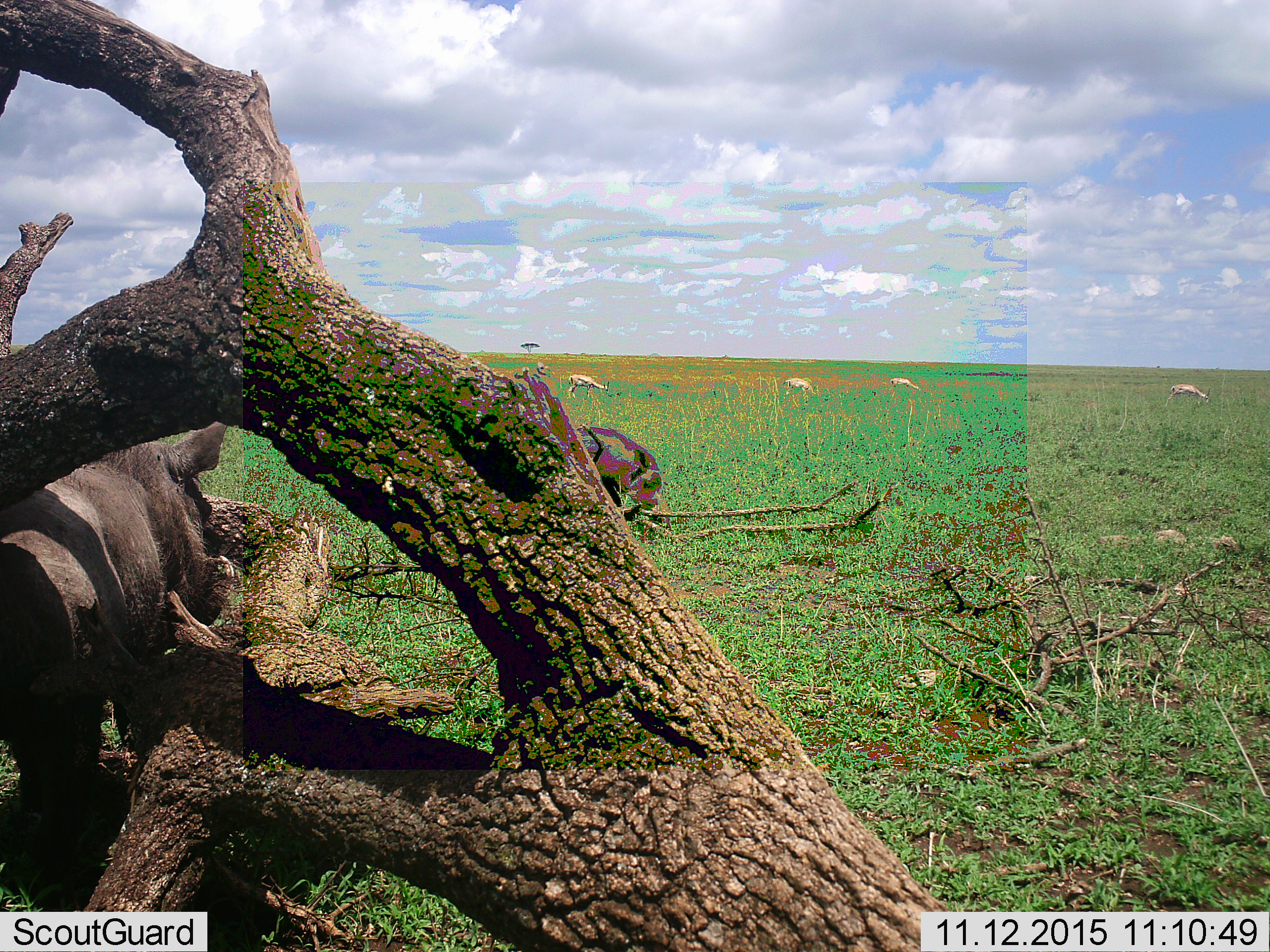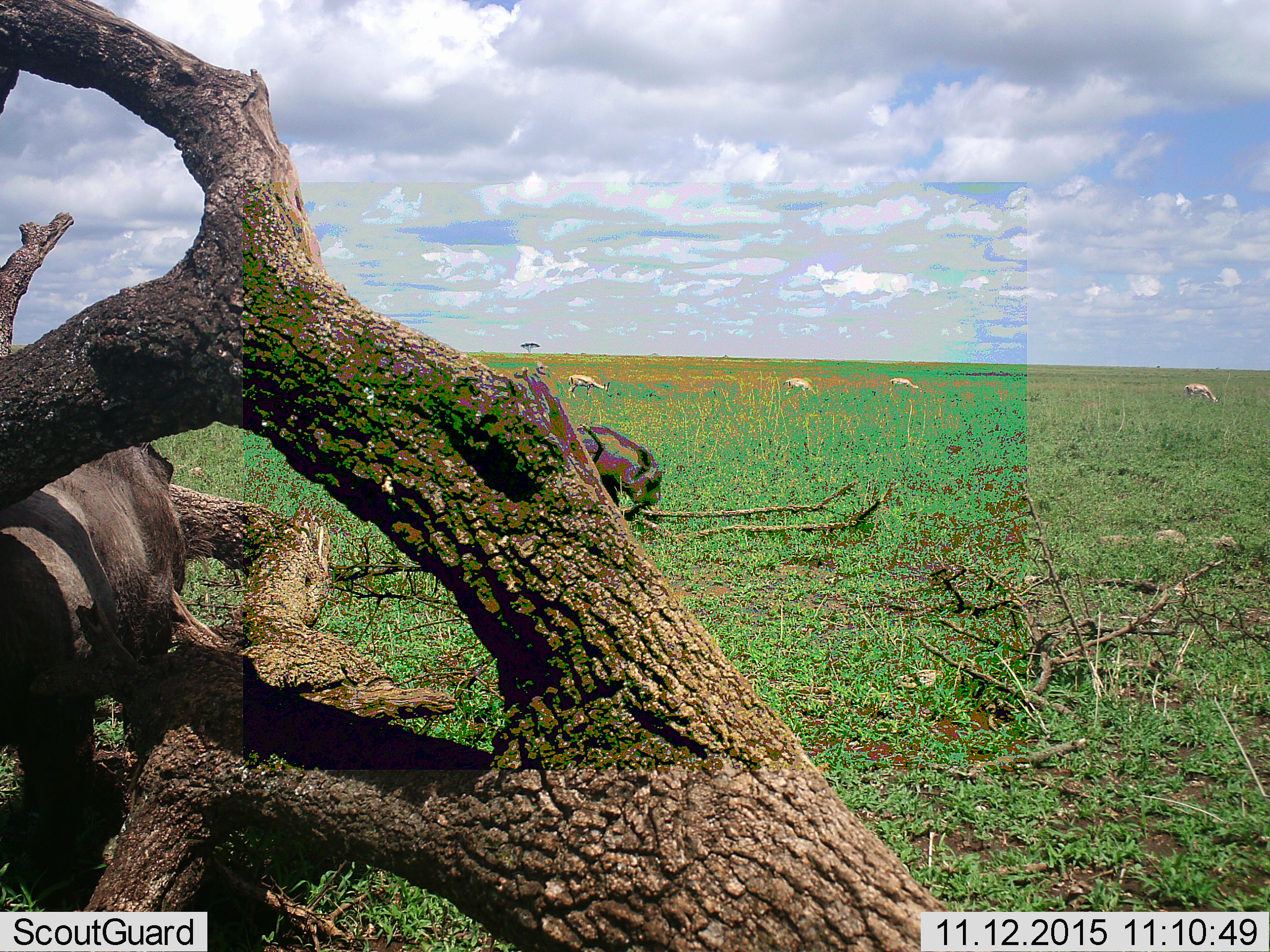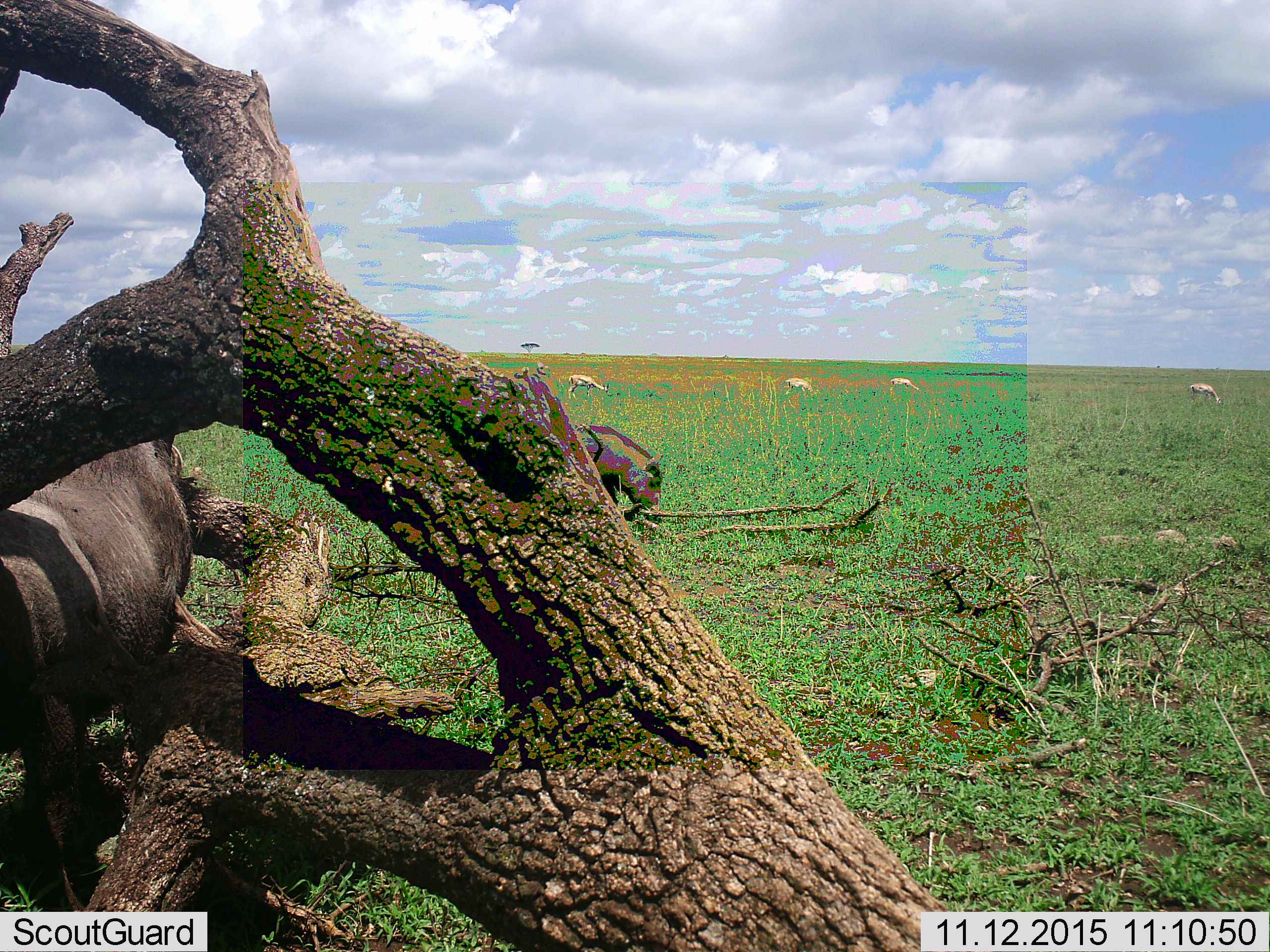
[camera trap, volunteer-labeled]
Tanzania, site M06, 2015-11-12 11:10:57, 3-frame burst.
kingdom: Animalia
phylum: Chordata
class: Mammalia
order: Artiodactyla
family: Bovidae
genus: Eudorcas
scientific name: Eudorcas thomsonii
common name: thomson's gazelle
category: gazellethomsons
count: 4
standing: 62%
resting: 0%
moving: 25%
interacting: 0%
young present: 0%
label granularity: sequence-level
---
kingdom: Animalia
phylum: Chordata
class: Mammalia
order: Artiodactyla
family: Suidae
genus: Phacochoerus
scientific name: Phacochoerus africanus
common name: warthog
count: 2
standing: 56%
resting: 0%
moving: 22%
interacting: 0%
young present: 0%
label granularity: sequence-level